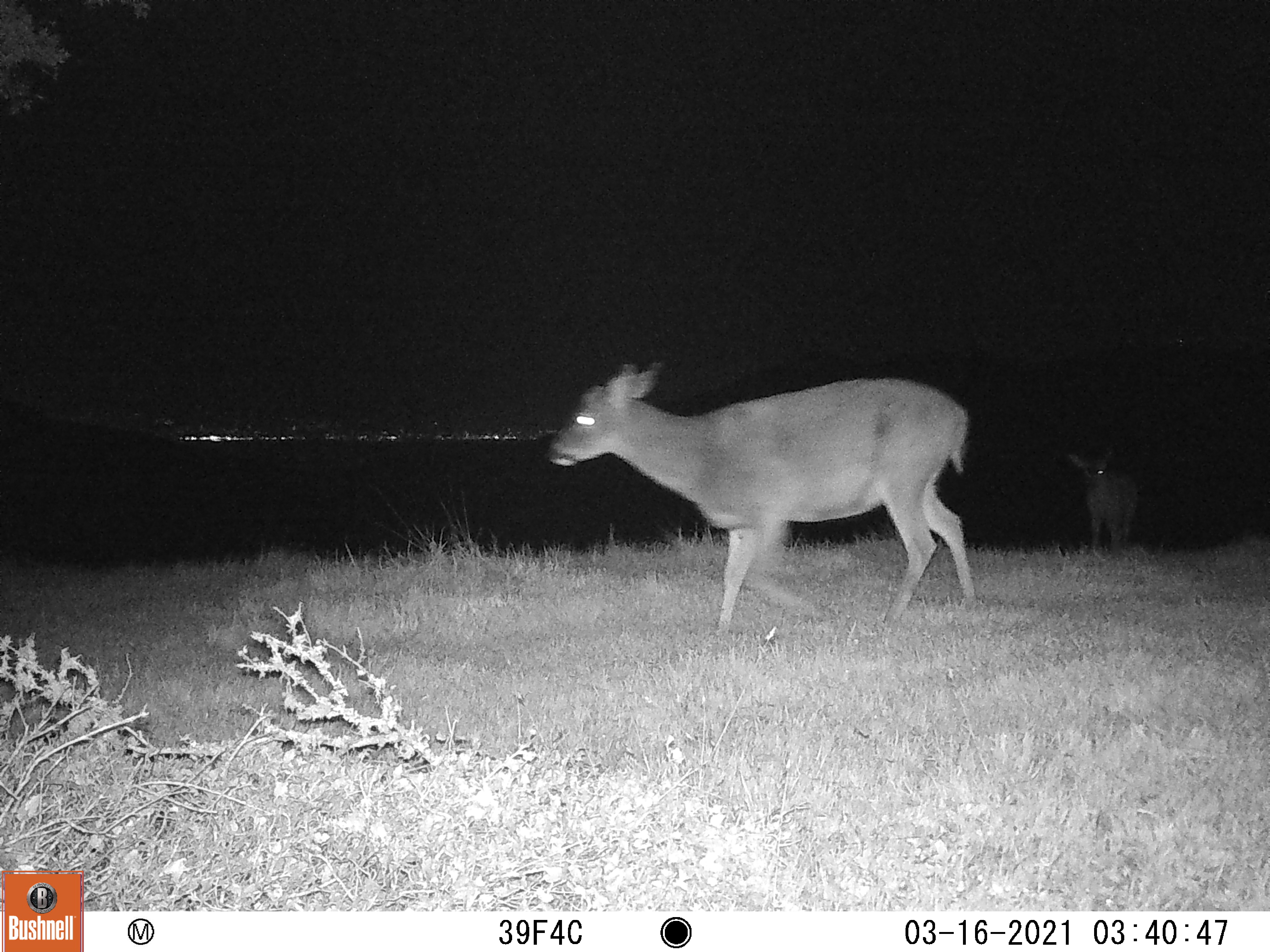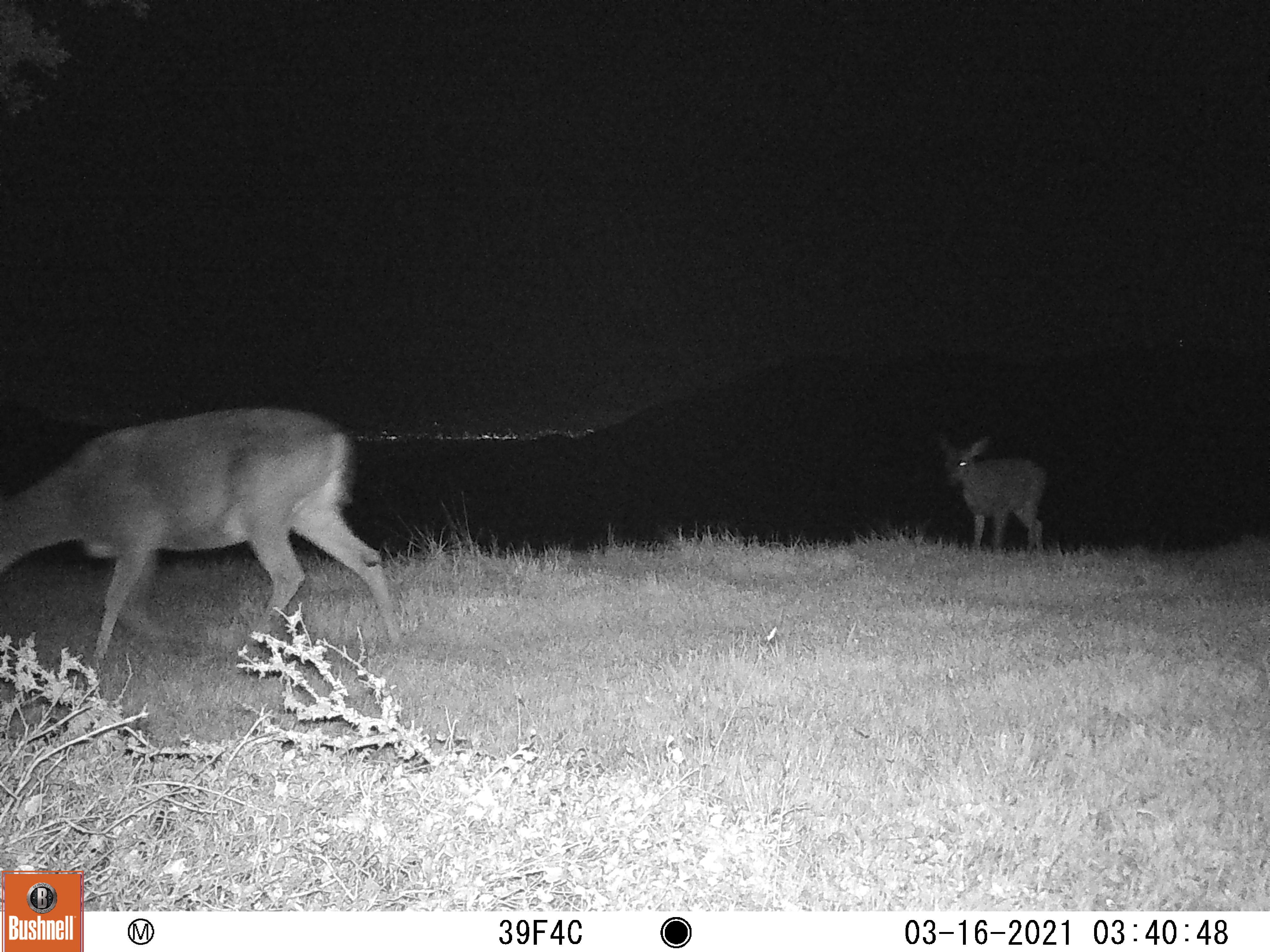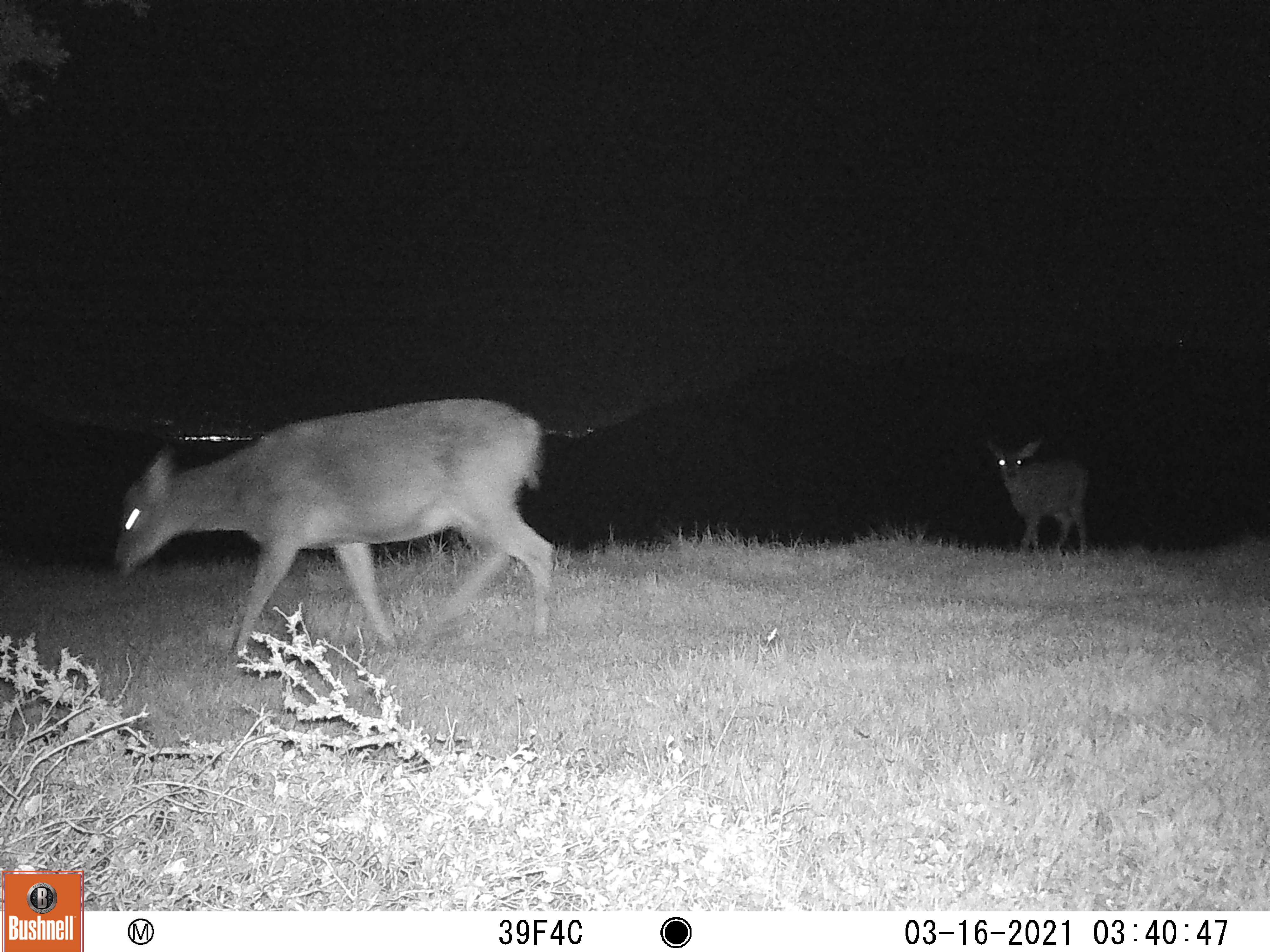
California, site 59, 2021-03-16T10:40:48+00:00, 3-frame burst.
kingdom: Animalia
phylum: Chordata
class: Mammalia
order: Artiodactyla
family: Cervidae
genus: Odocoileus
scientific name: Odocoileus hemionus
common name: mule deer